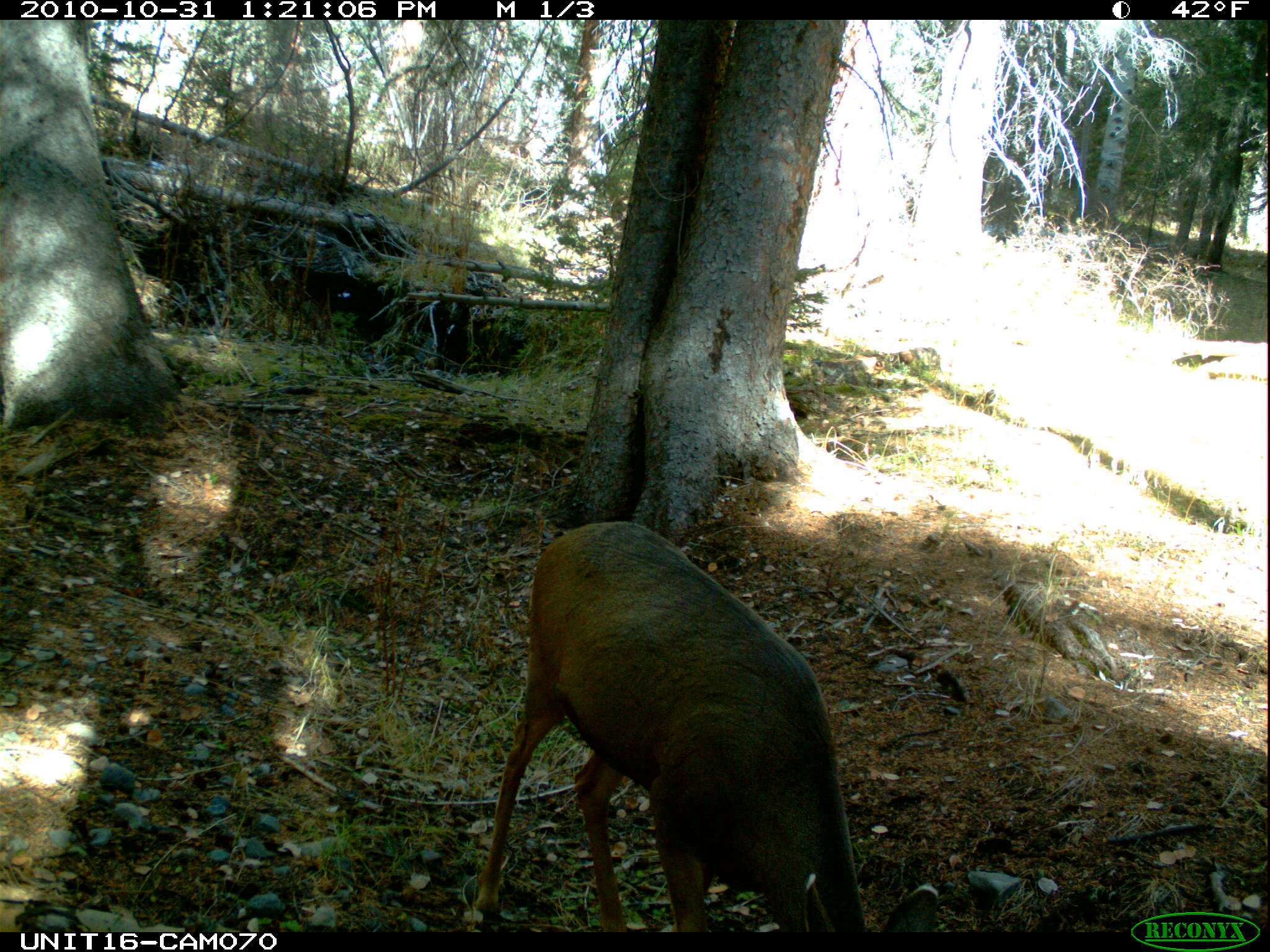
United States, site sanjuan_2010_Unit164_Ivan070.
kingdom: Animalia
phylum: Chordata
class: Mammalia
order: Artiodactyla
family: Cervidae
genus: Odocoileus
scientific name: Odocoileus hemionus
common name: mule deer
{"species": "Odocoileus hemionus (mule deer)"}